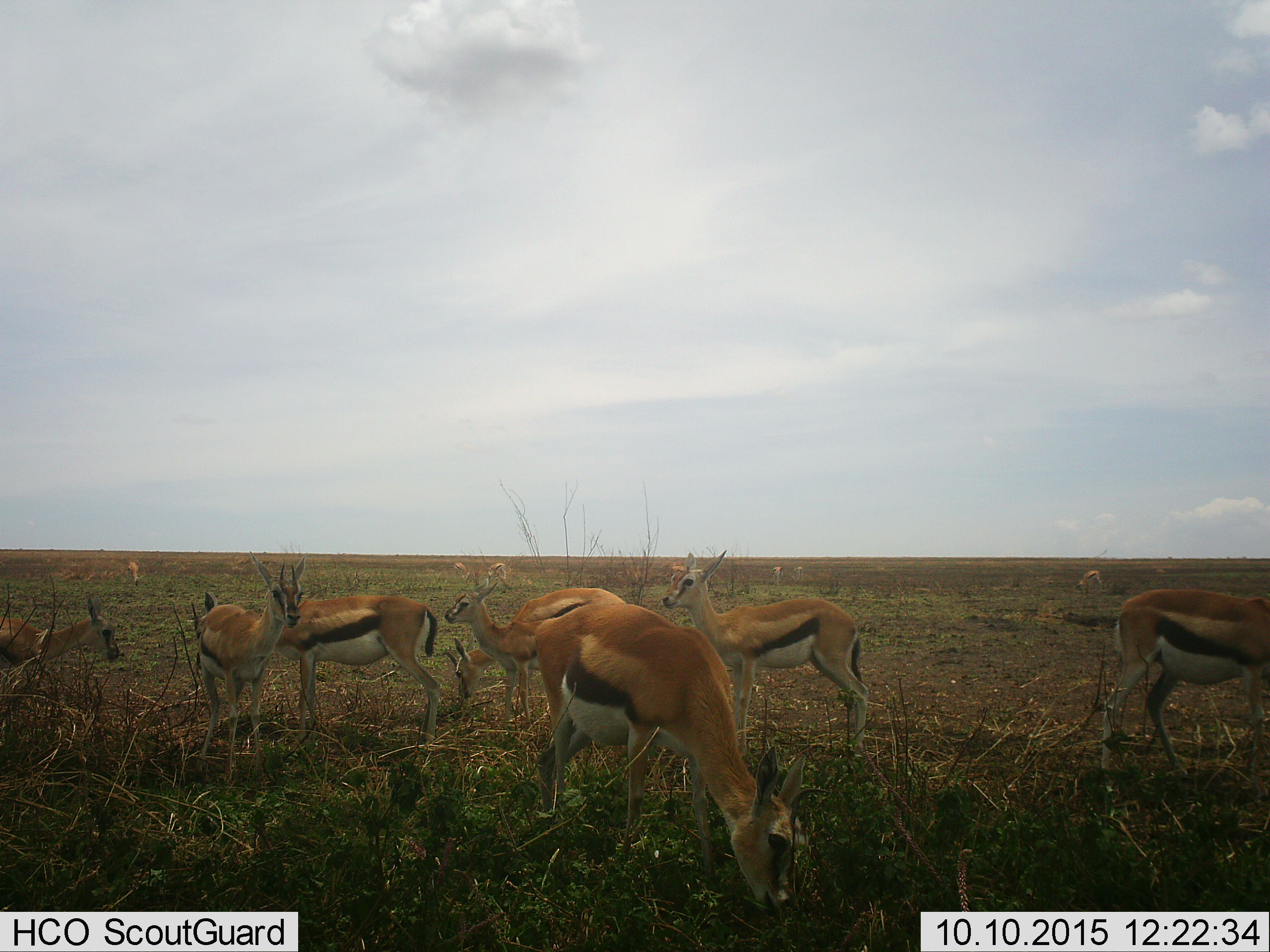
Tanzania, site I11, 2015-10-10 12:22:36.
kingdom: Animalia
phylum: Chordata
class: Mammalia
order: Artiodactyla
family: Bovidae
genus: Eudorcas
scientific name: Eudorcas thomsonii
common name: thomson's gazelle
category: gazellethomsons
Gazellethomsons (thomson's gazelle) (Eudorcas thomsonii), count 11-50. Behavior (volunteer vote fractions): standing 89%, resting 0%, moving 22%, interacting 0%. Young present (vote fraction): 11%. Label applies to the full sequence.